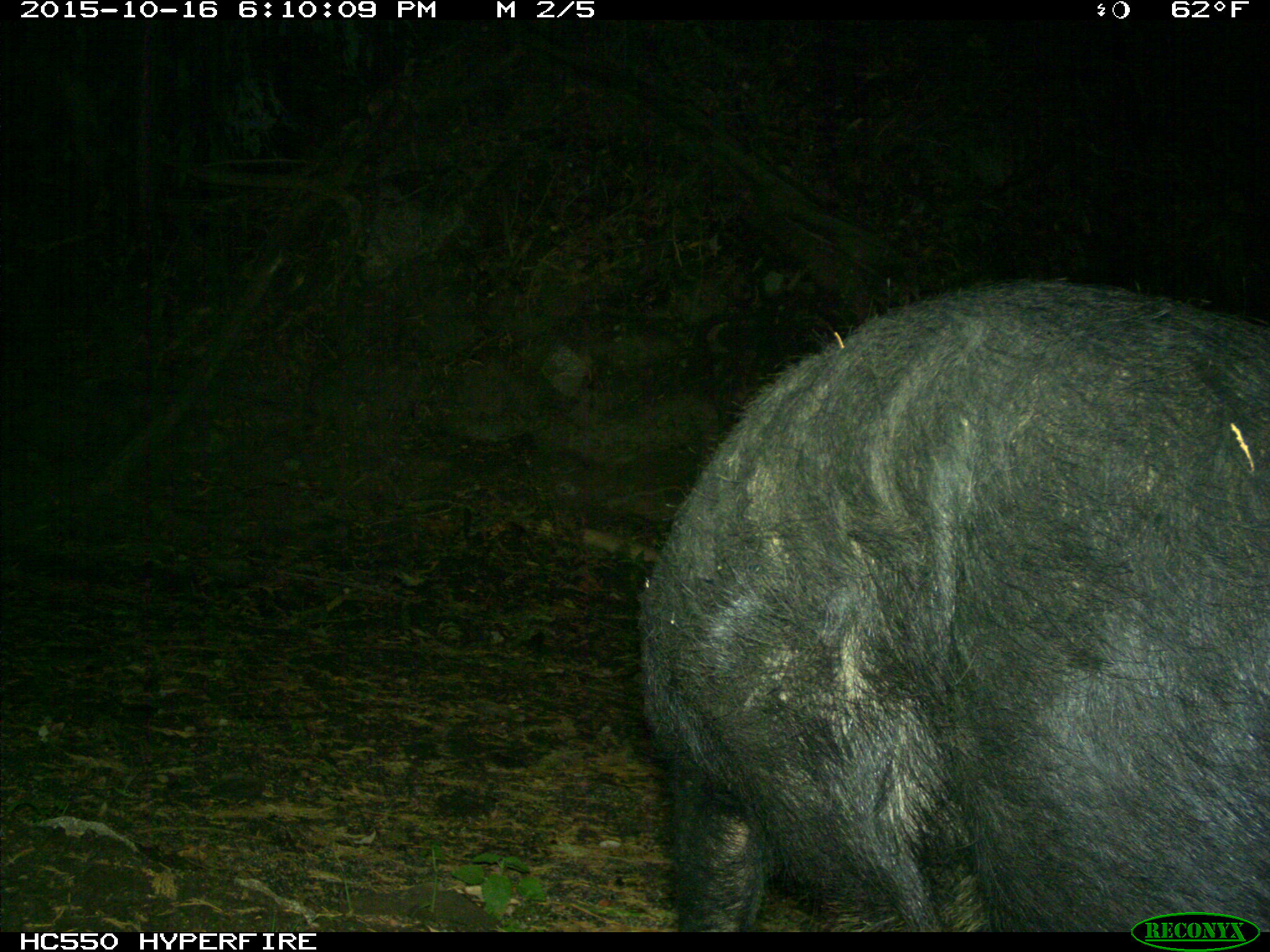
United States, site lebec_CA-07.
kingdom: Animalia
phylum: Chordata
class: Mammalia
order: Artiodactyla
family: Suidae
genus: Sus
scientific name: Sus scrofa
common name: wild boar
Sus scrofa (wild boar).